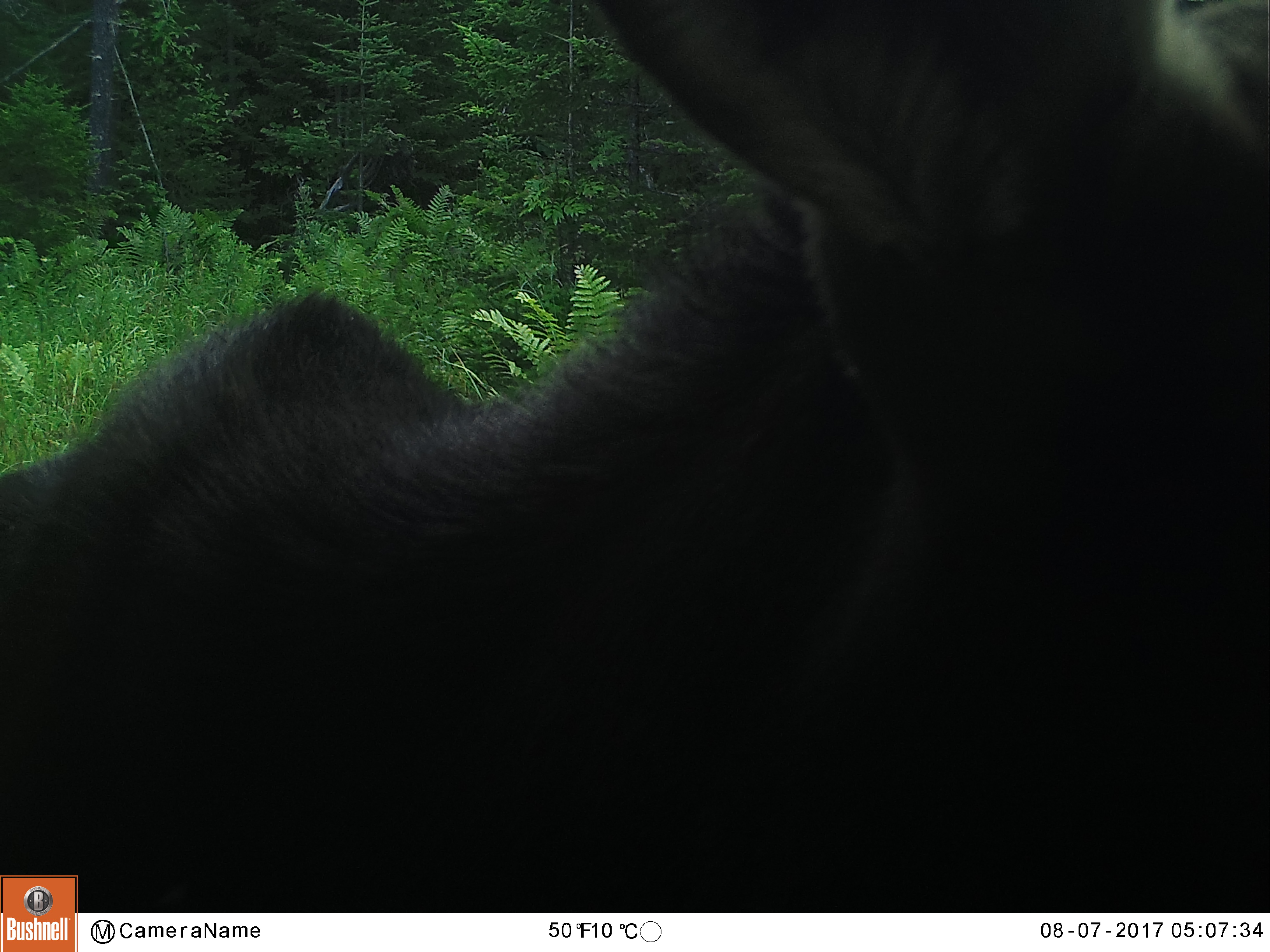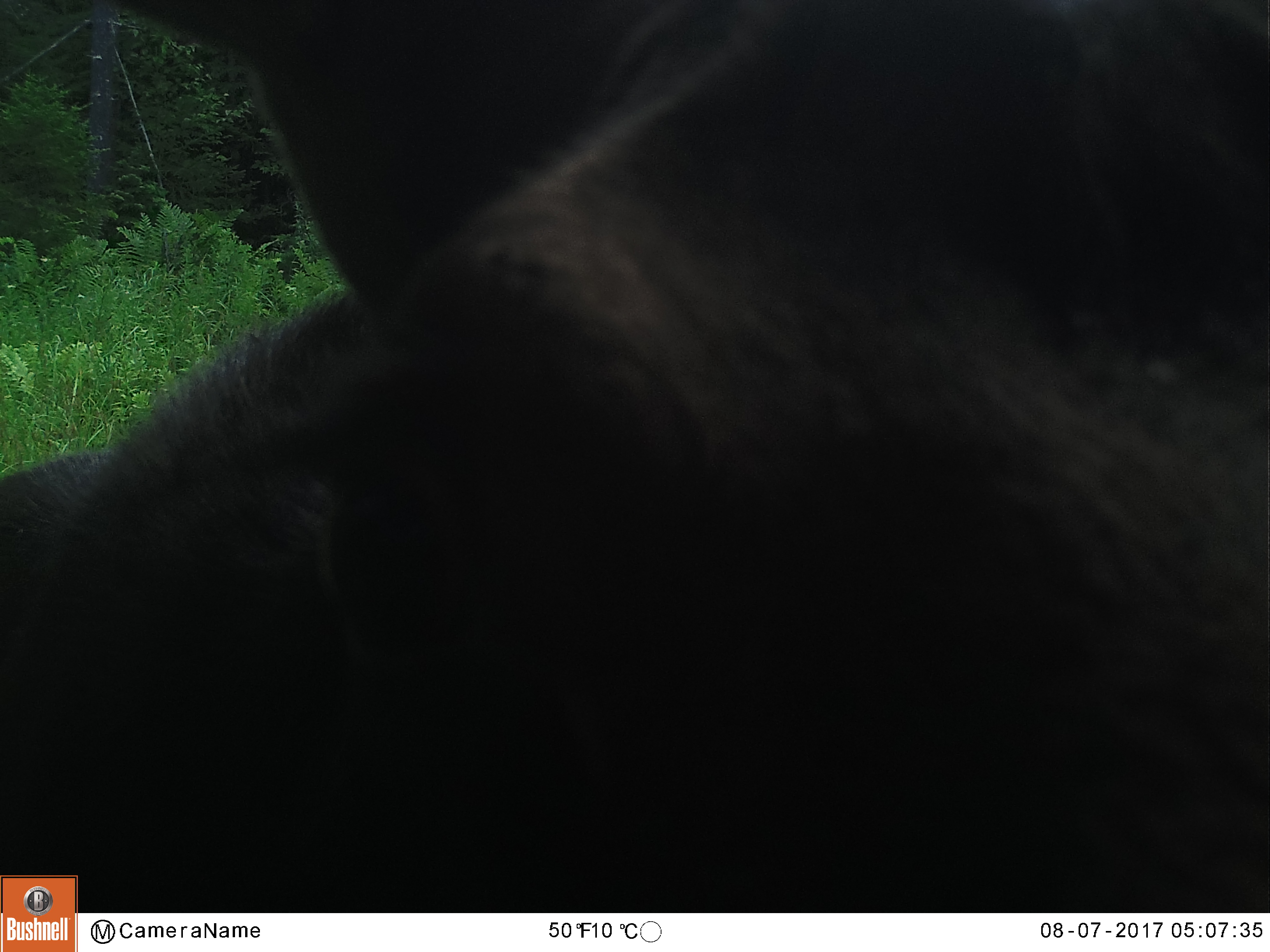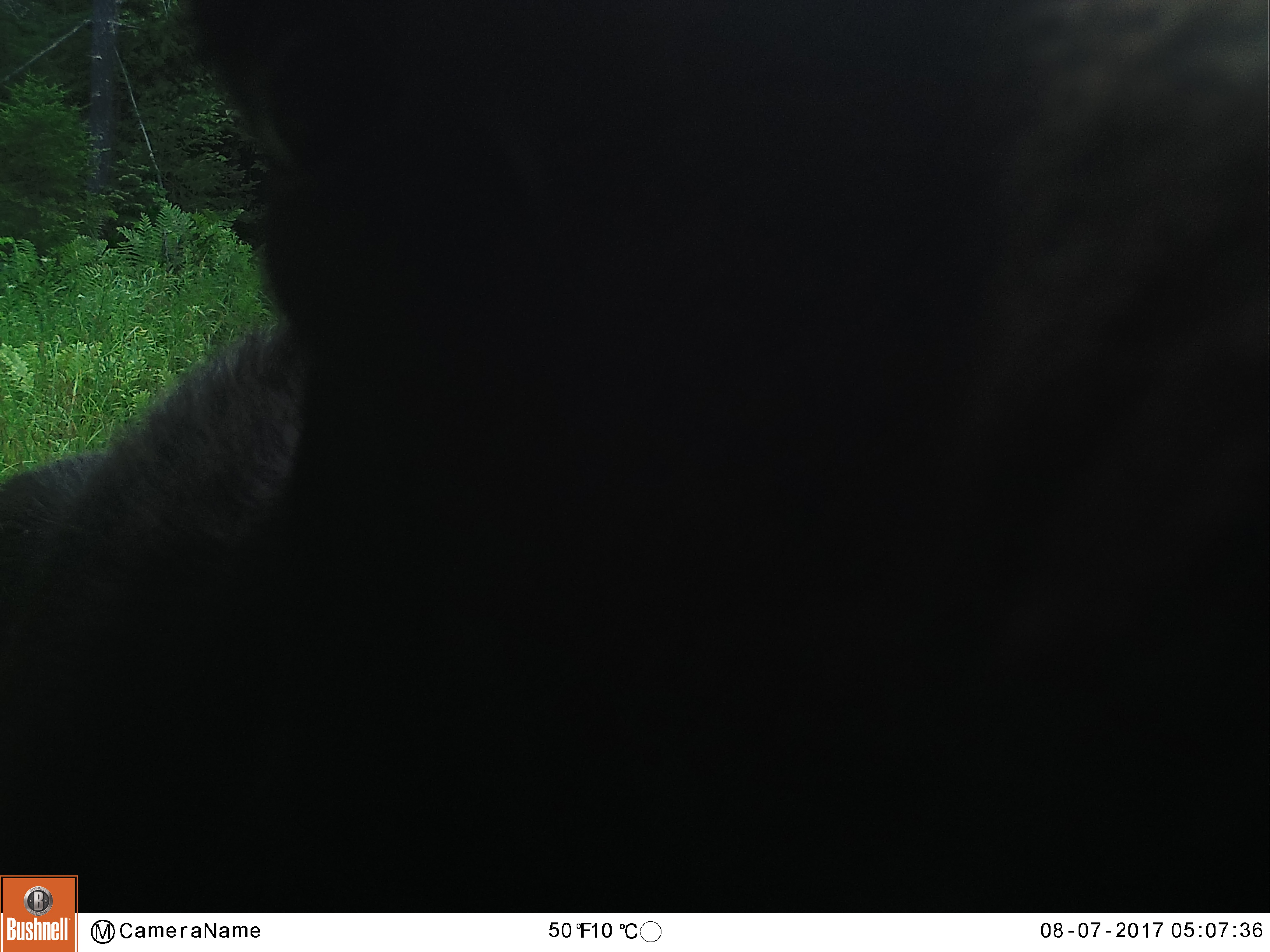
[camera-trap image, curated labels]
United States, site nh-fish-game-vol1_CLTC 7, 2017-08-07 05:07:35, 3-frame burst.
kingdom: Animalia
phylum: Chordata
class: Mammalia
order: Artiodactyla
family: Cervidae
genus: Alces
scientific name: Alces alces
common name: moose